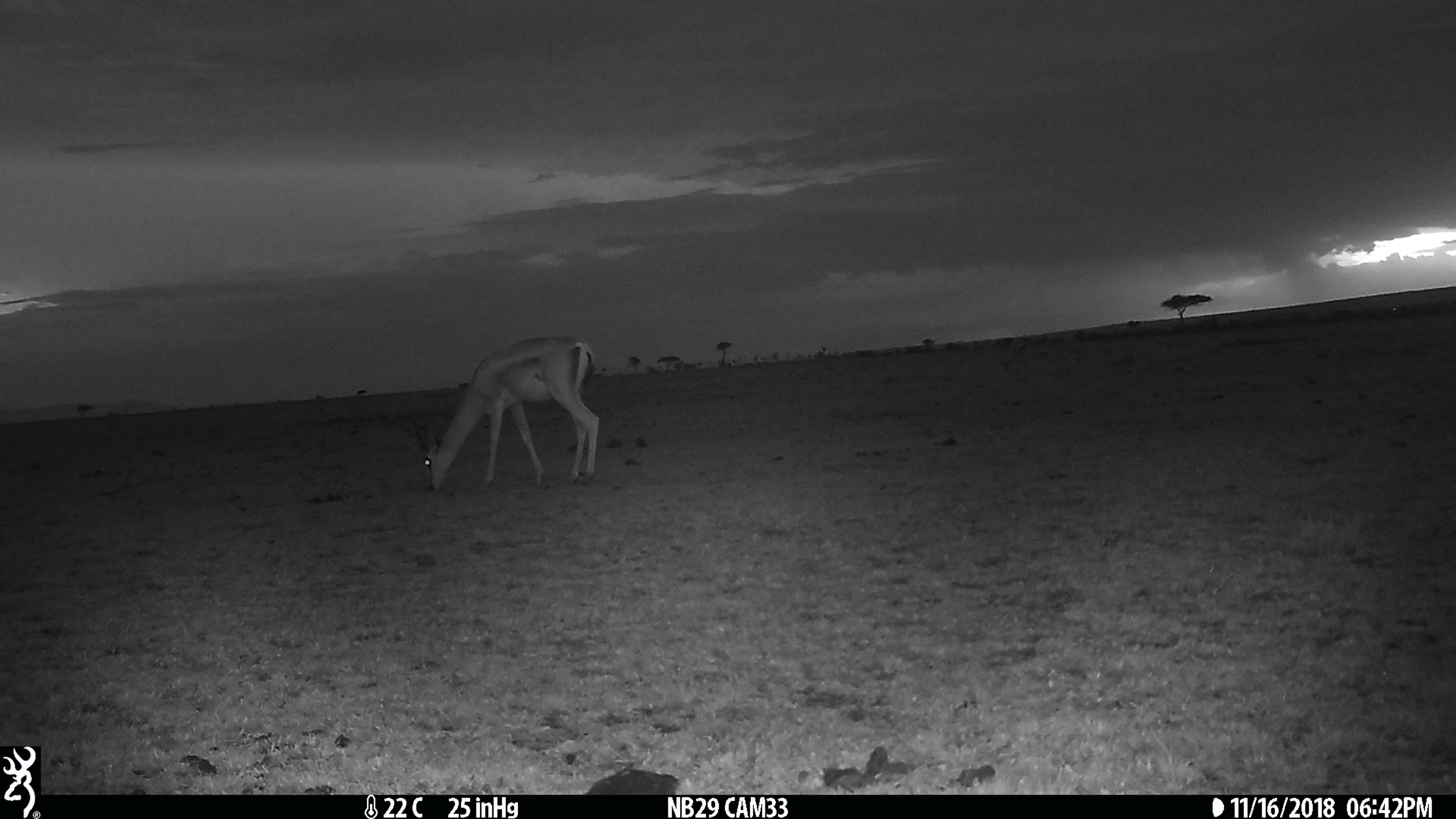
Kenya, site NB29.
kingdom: Animalia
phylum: Chordata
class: Mammalia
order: Artiodactyla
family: Bovidae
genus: Nanger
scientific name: Nanger granti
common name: grant's gazelle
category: gazelle grants